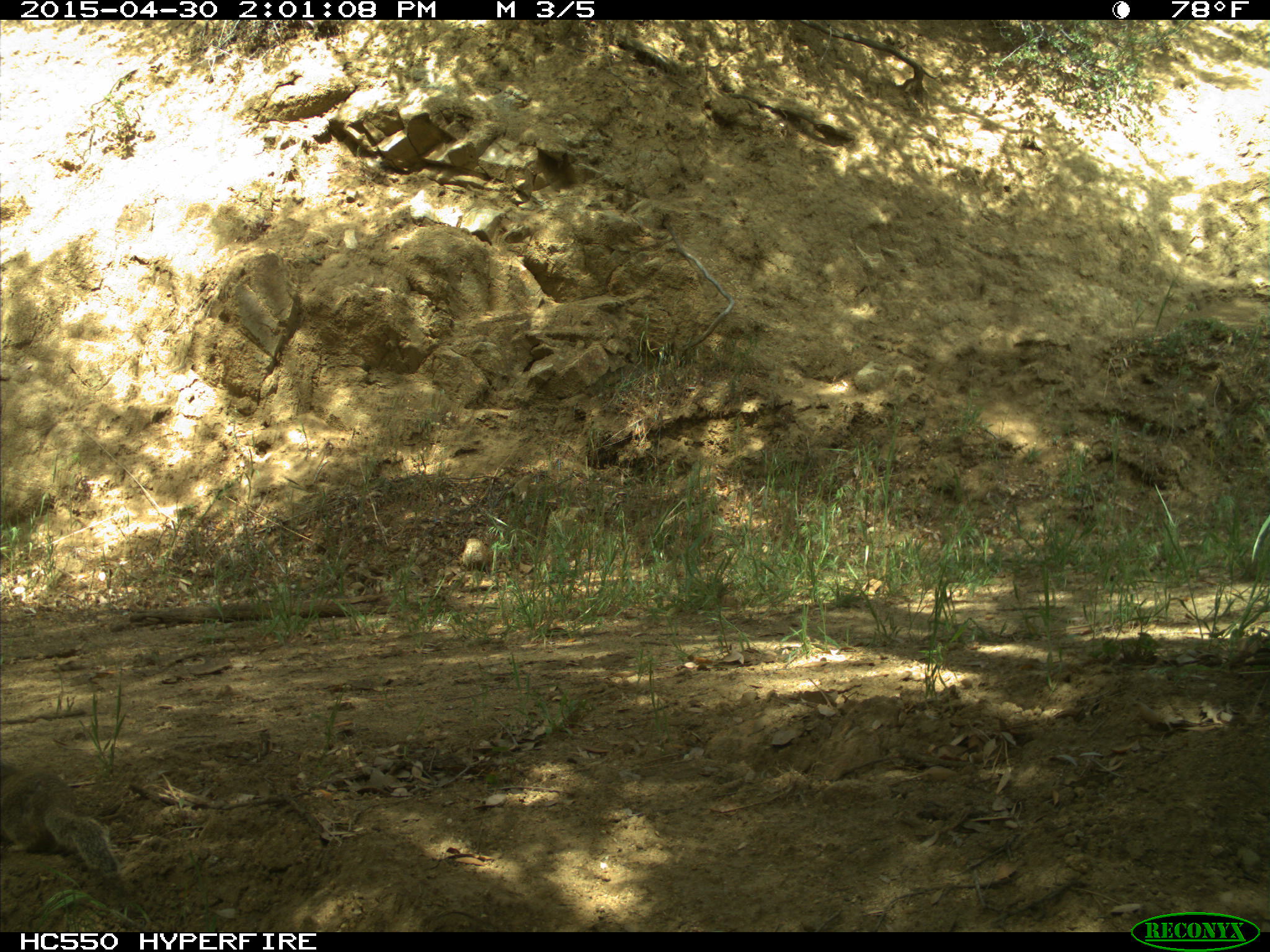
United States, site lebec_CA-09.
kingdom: Animalia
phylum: Chordata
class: Mammalia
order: Rodentia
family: Sciuridae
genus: Otospermophilus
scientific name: Otospermophilus beecheyi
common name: california ground squirrel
Otospermophilus beecheyi (california ground squirrel).